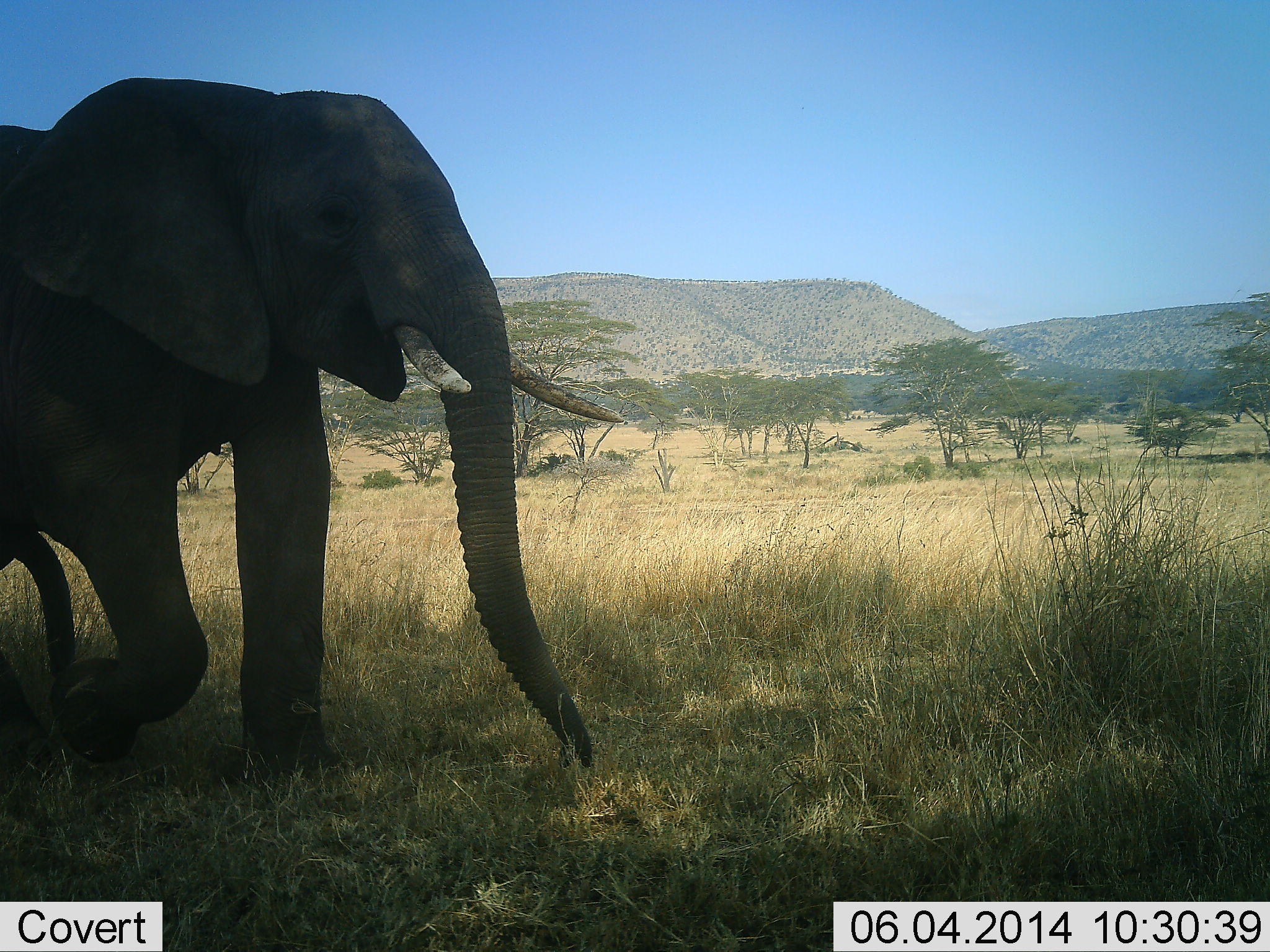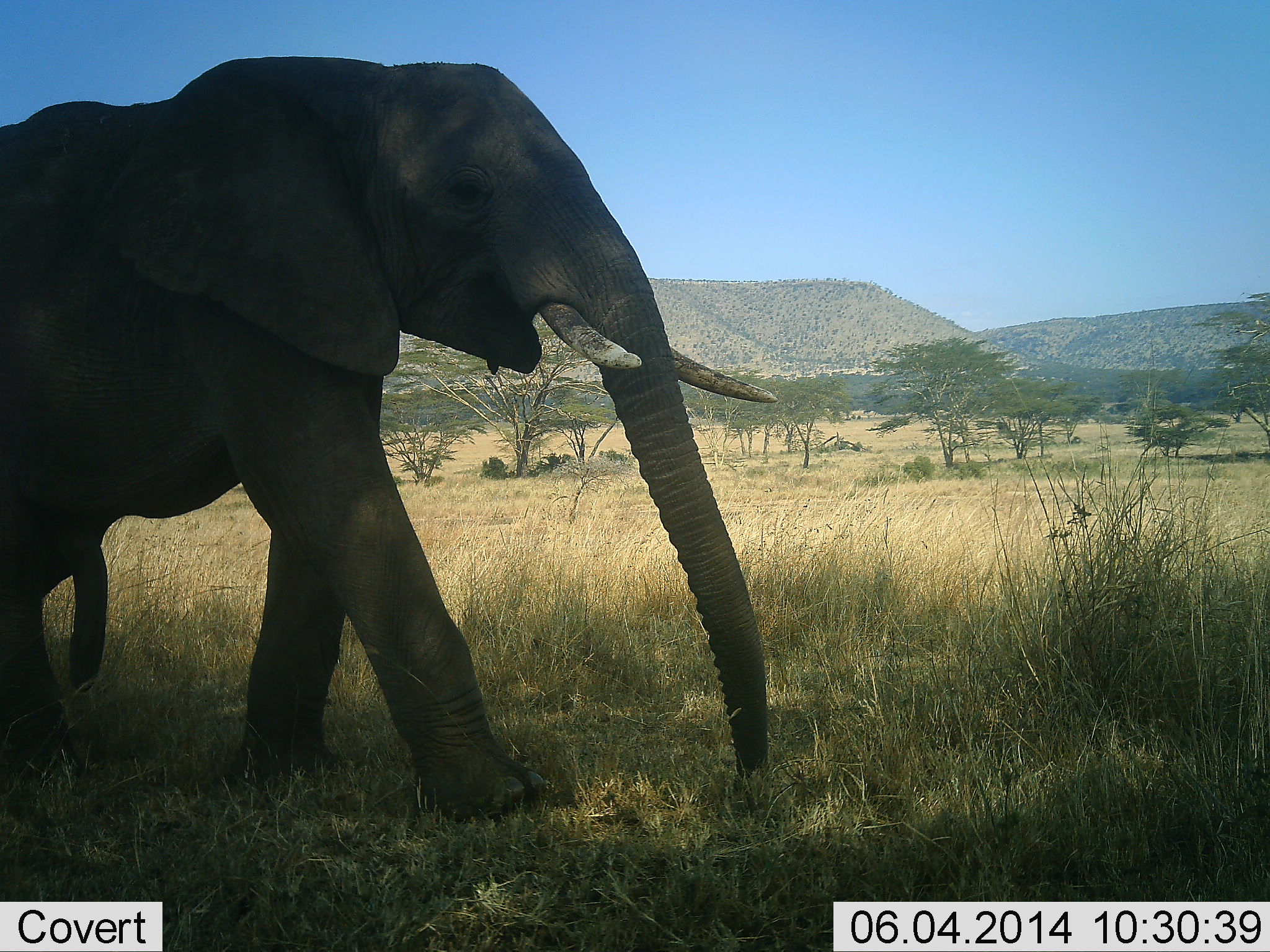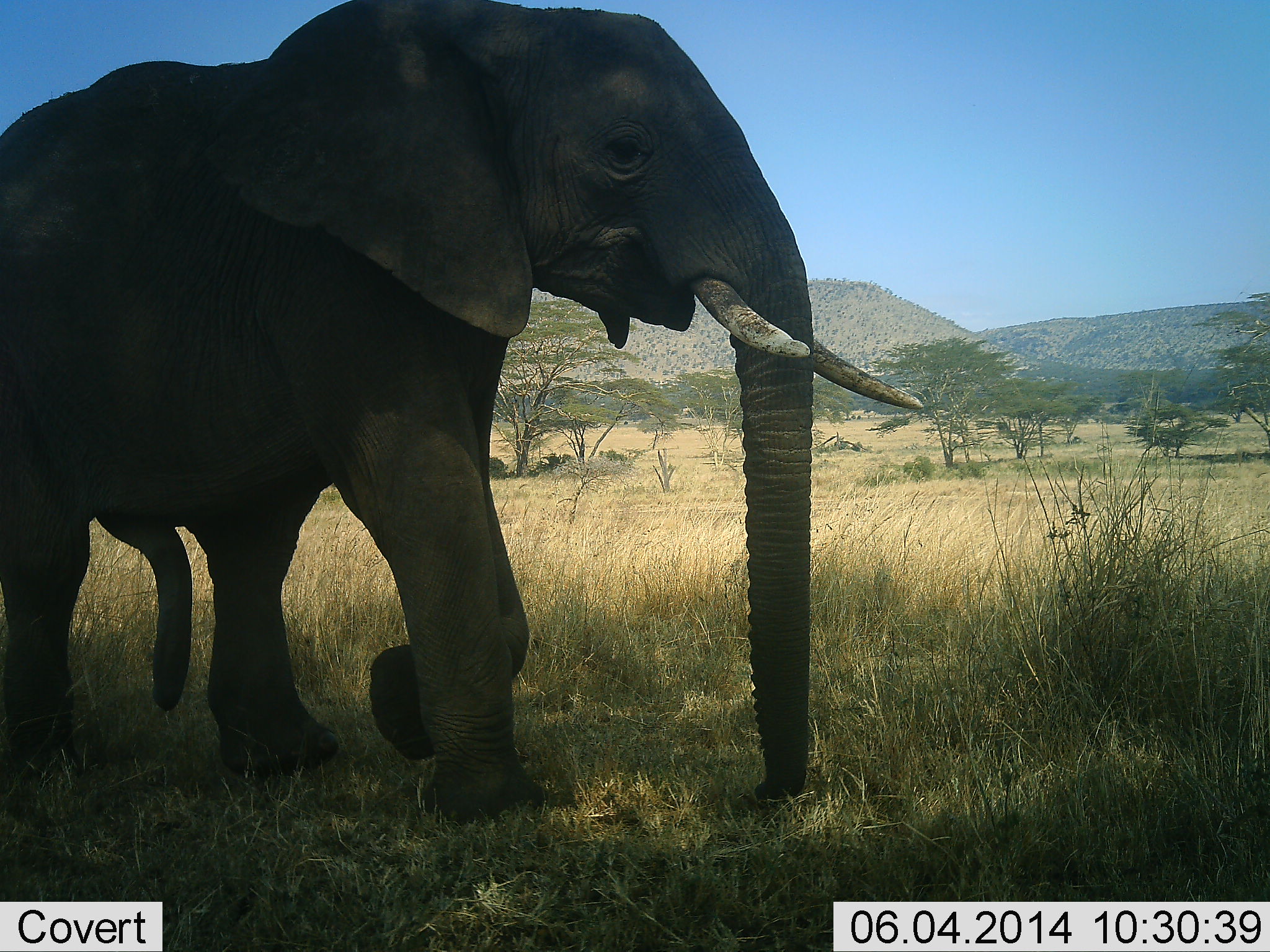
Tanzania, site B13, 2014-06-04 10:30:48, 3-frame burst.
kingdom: Animalia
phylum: Chordata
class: Mammalia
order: Proboscidea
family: Elephantidae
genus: Loxodonta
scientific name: Loxodonta africana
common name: african bush elephant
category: elephant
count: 1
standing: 0%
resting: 0%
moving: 100%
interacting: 0%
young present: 10%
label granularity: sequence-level